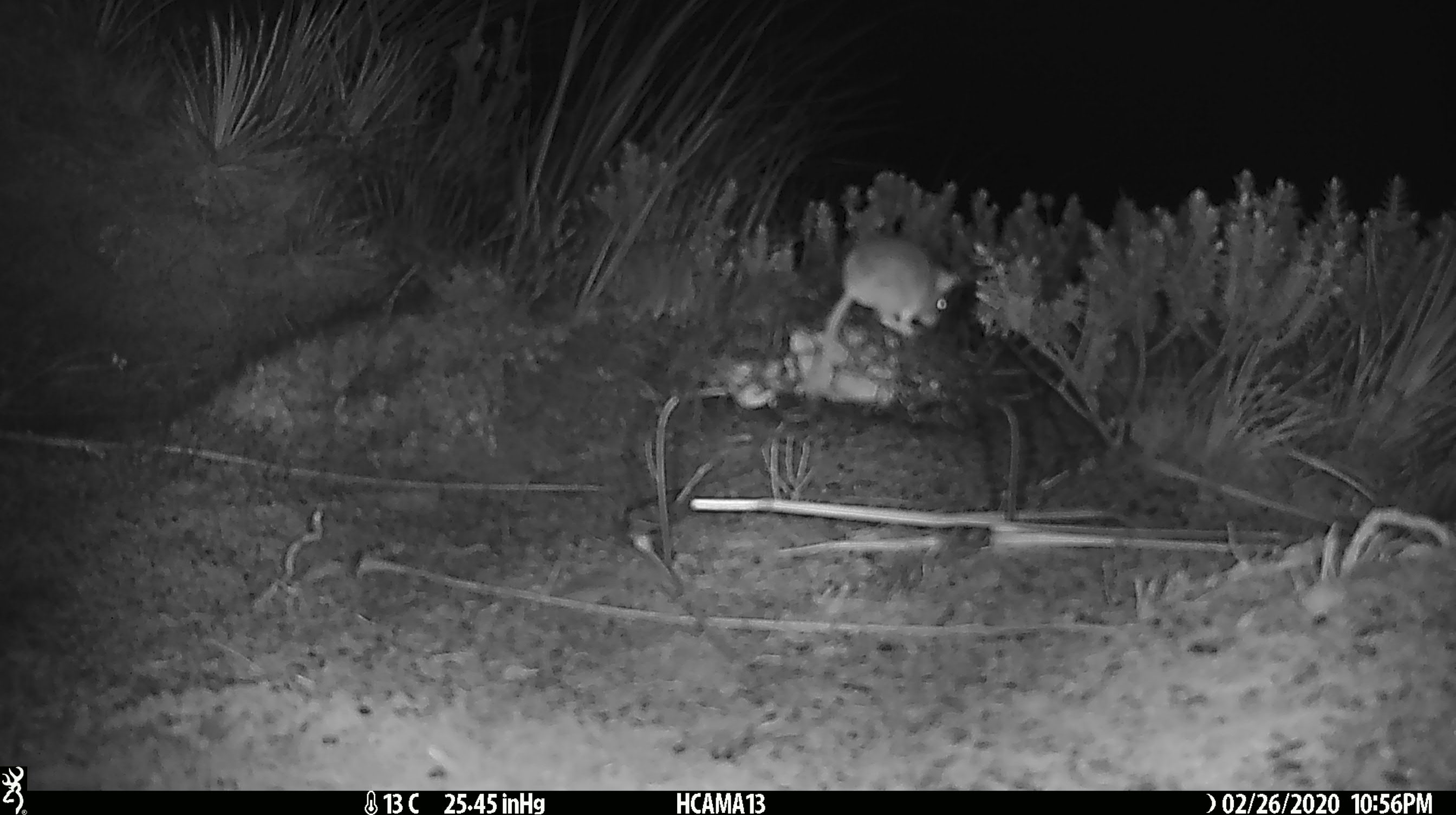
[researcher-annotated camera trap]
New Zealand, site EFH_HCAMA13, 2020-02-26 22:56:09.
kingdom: Animalia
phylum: Chordata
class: Mammalia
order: Rodentia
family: Muridae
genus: Mus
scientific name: Mus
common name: mouse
Mouse (Mus).